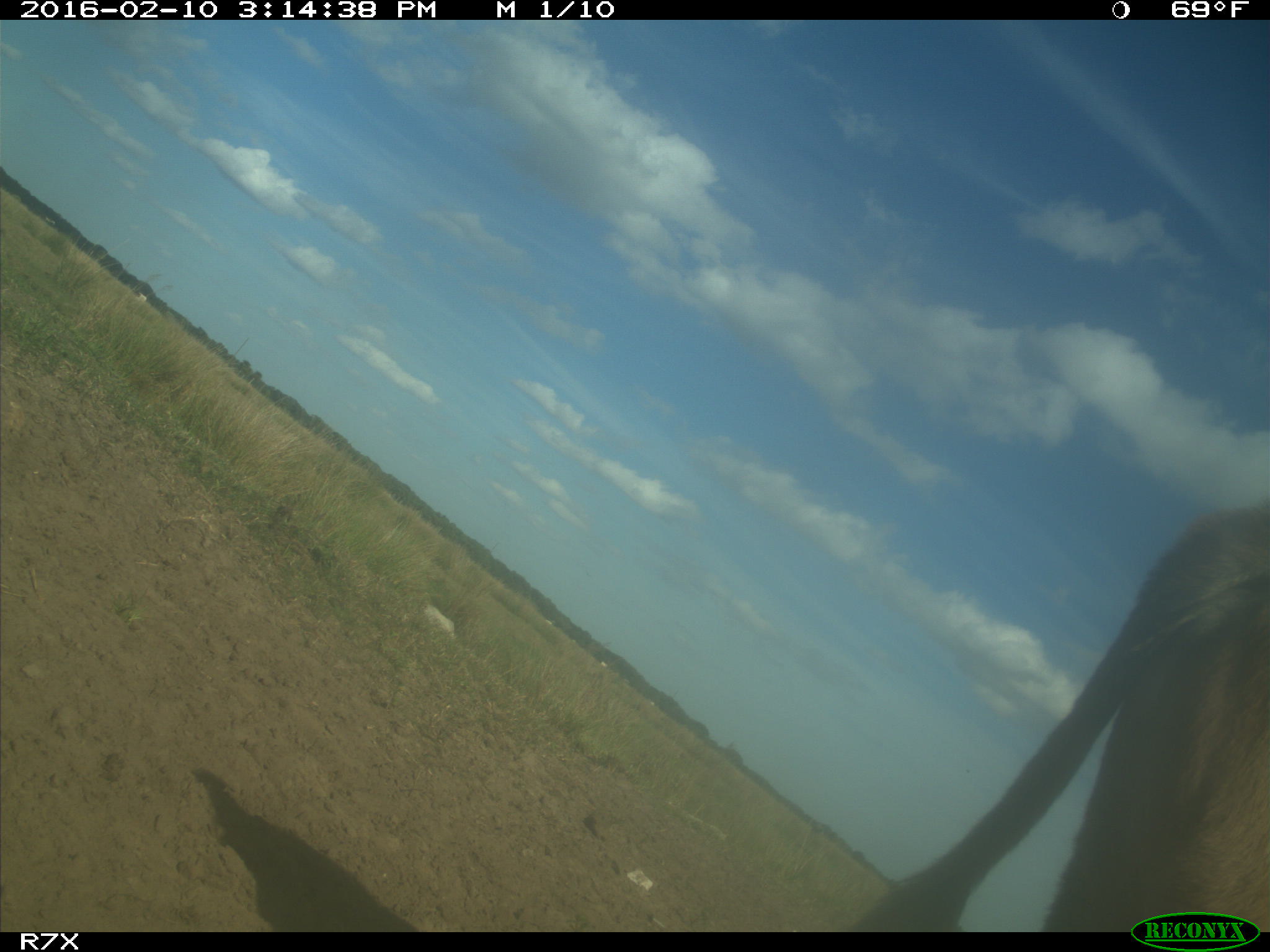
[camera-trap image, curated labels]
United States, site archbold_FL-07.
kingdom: Animalia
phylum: Chordata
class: Mammalia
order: Artiodactyla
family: Bovidae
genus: Bos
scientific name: Bos taurus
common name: domestic cow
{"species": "Bos taurus (domestic cow)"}